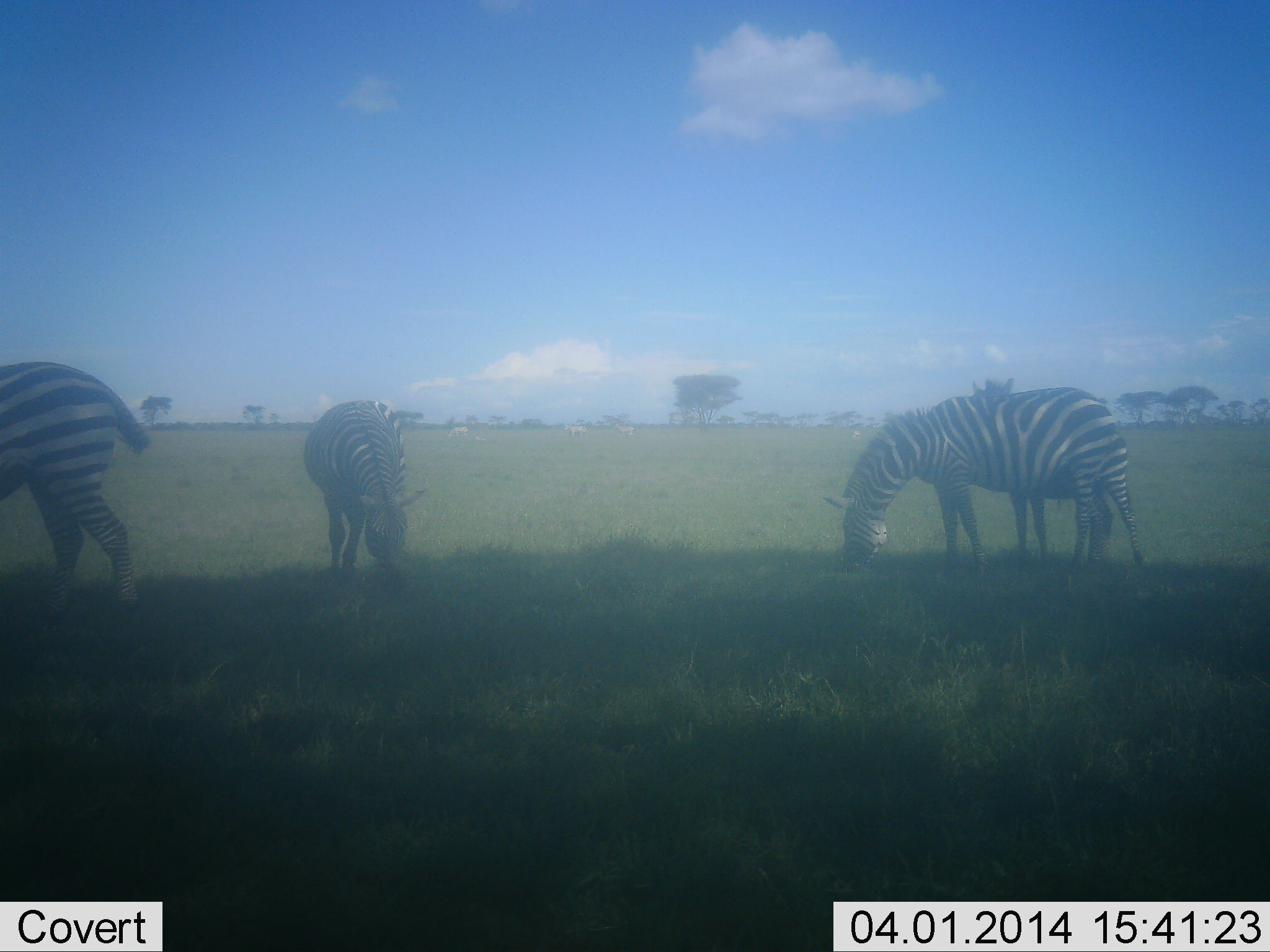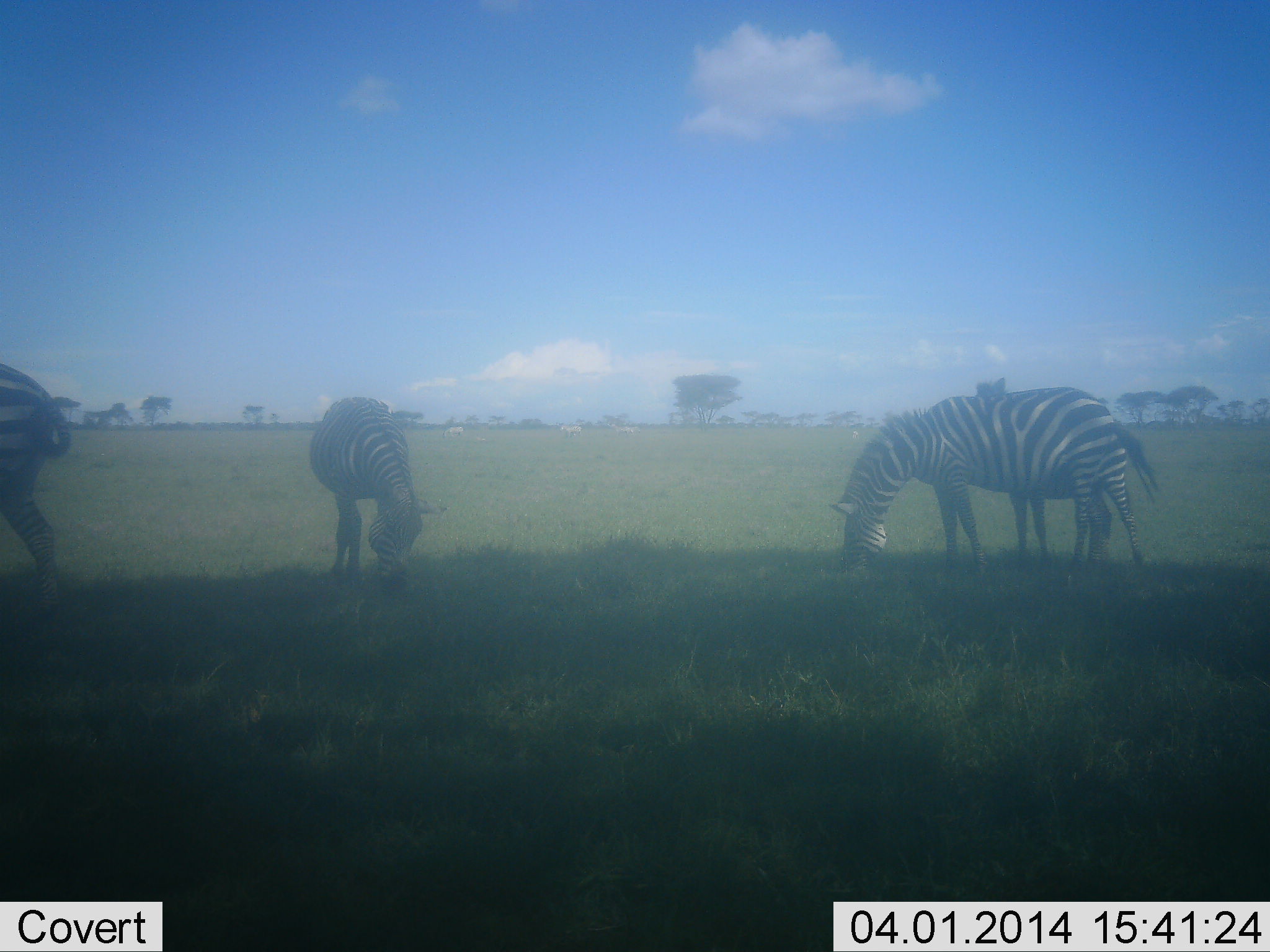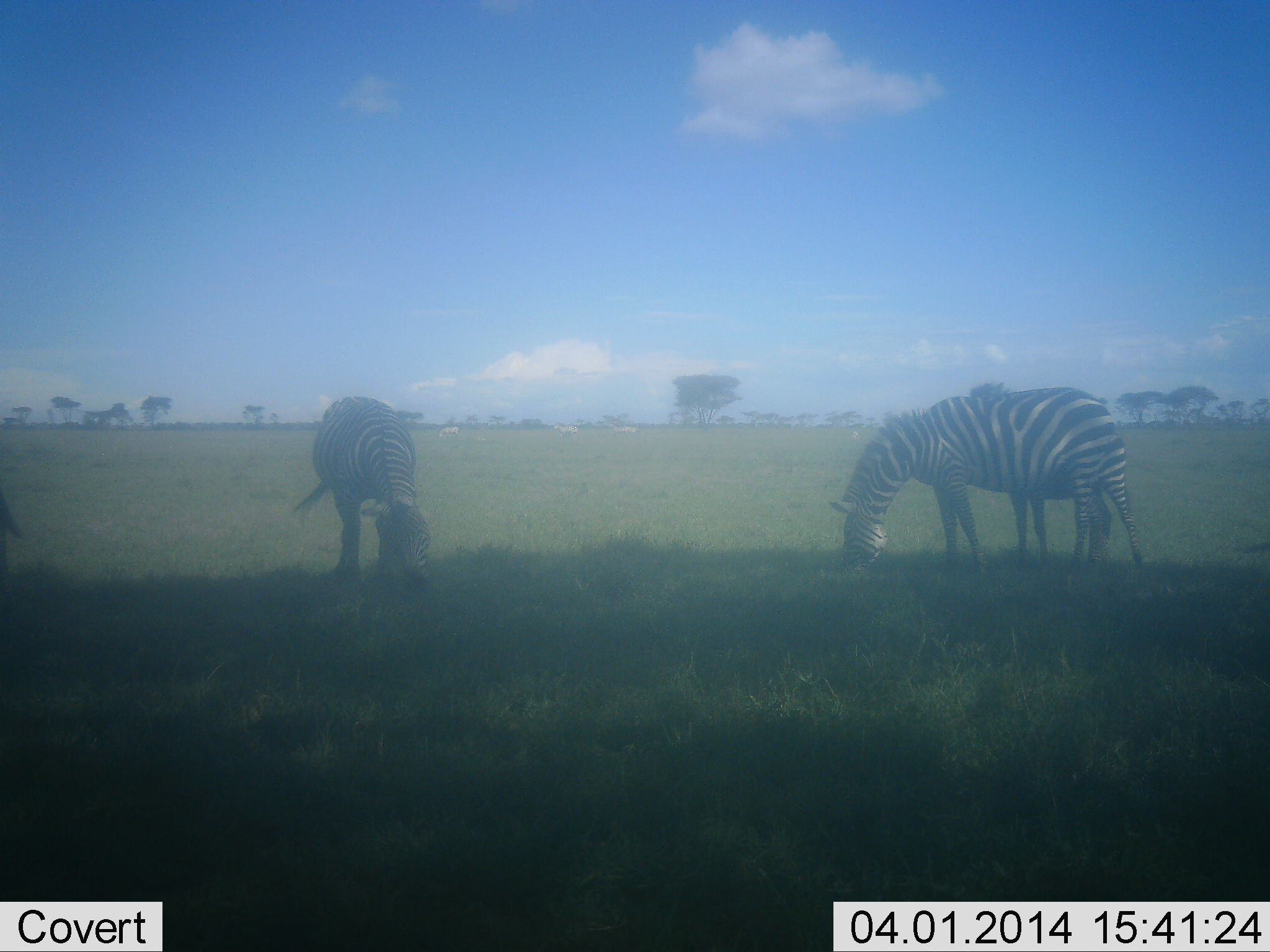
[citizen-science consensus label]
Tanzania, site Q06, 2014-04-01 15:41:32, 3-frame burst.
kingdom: Animalia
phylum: Chordata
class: Mammalia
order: Perissodactyla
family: Equidae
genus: Equus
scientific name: Equus quagga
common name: plains zebra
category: zebra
Zebra (plains zebra) (Equus quagga), count 3. Behavior (volunteer vote fractions): standing 27%, resting 0%, moving 27%, interacting 0%. Young present (vote fraction): 0%. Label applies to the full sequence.